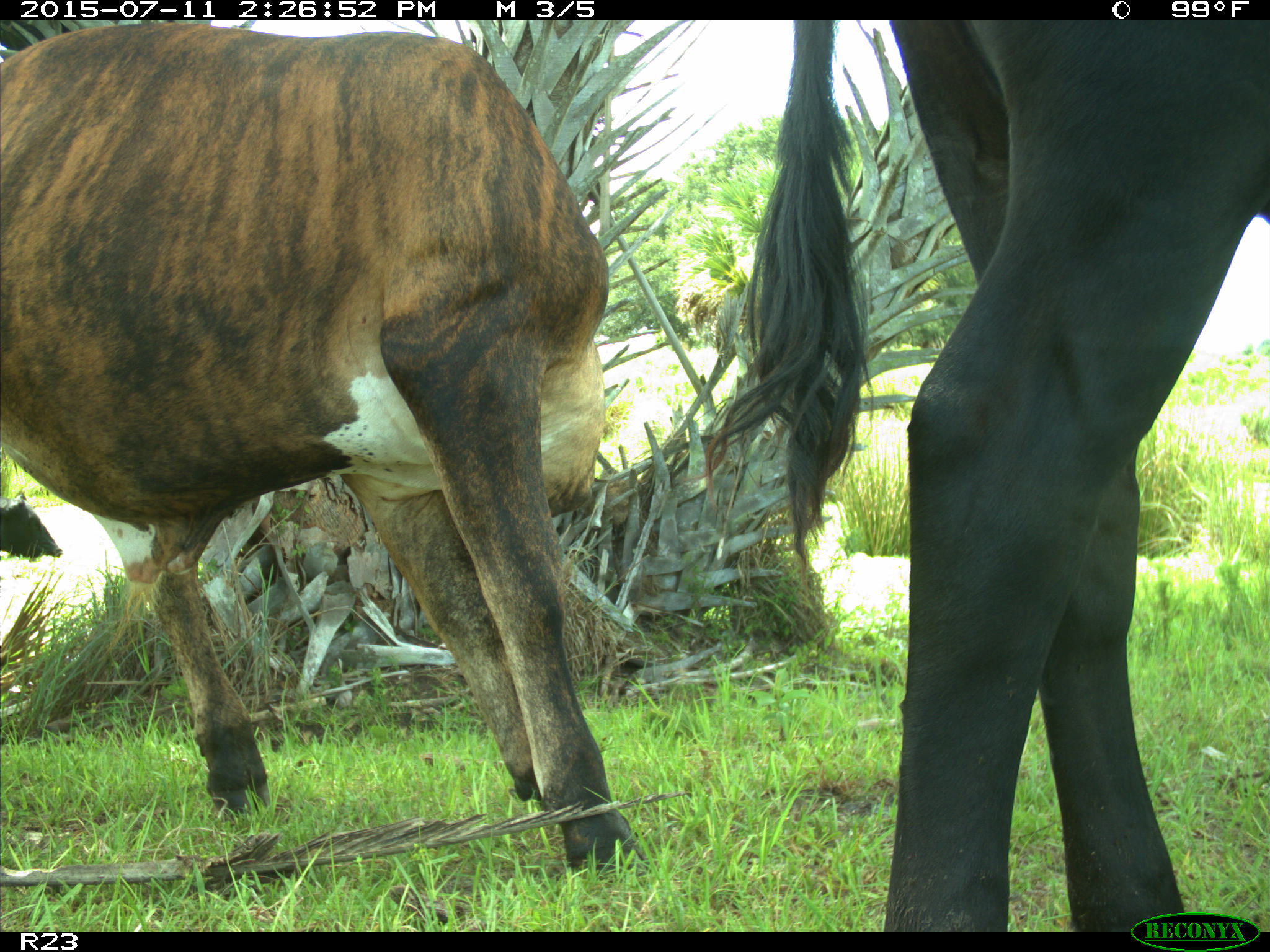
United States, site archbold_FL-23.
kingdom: Animalia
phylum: Chordata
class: Mammalia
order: Artiodactyla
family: Bovidae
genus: Bos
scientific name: Bos taurus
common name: domestic cow